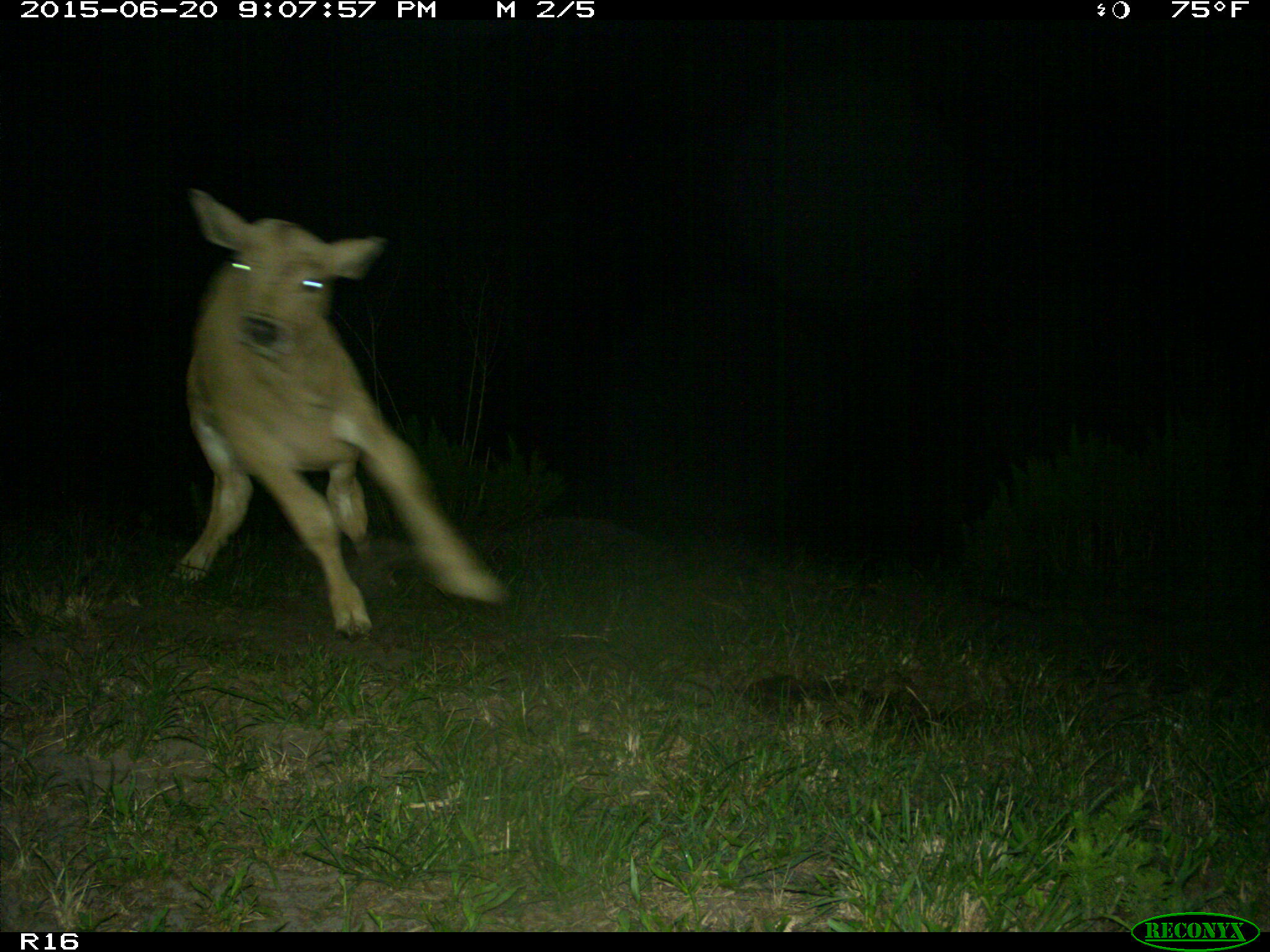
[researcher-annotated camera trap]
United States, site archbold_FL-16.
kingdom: Animalia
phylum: Chordata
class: Mammalia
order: Artiodactyla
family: Bovidae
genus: Bos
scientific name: Bos taurus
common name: domestic cow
Bos taurus (domestic cow).